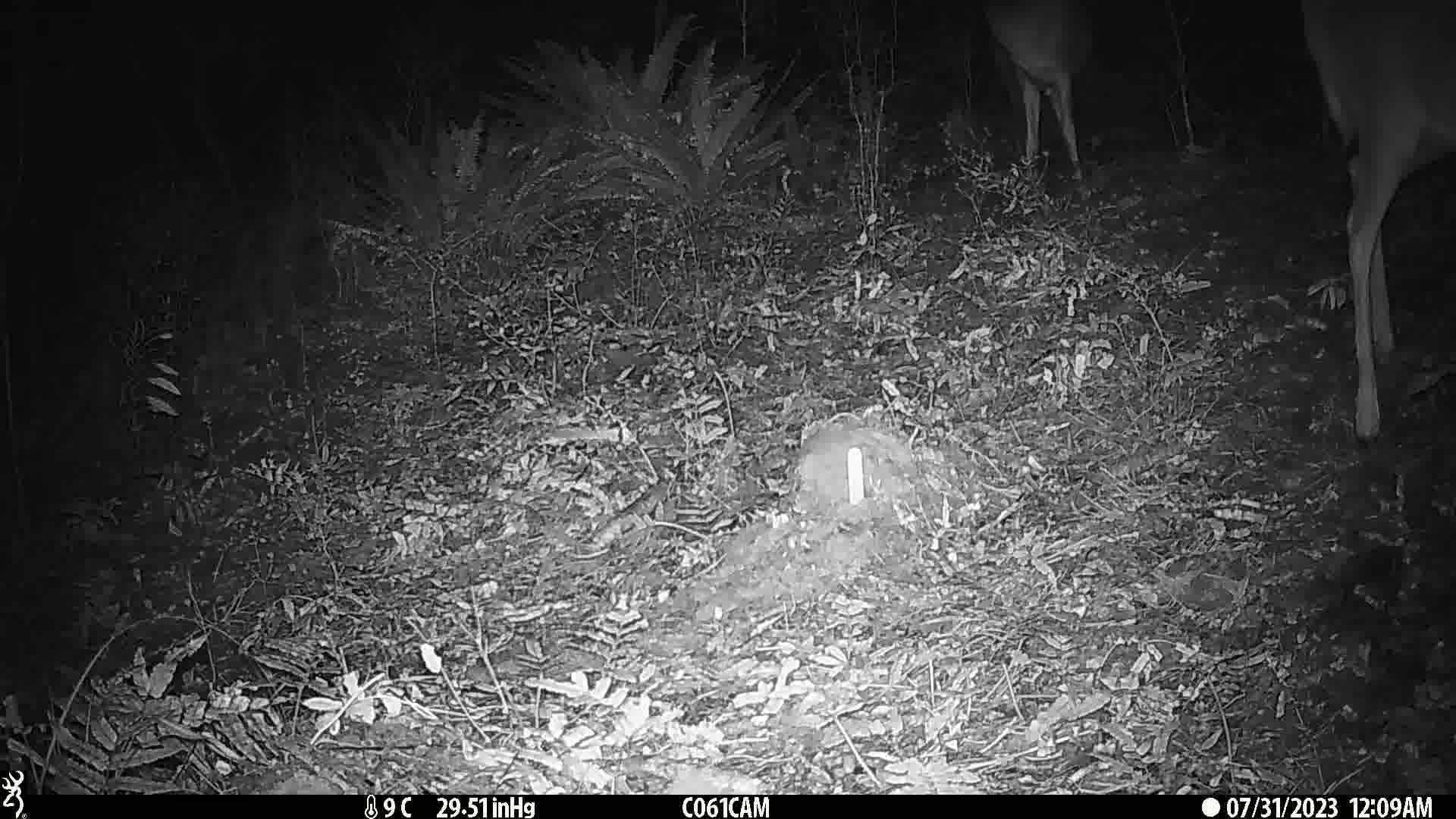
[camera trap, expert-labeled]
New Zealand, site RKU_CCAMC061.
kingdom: Animalia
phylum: Chordata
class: Mammalia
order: Artiodactyla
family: Cervidae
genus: Odocoileus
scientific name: Odocoileus virginianus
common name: white-tailed deer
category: white tailed deer